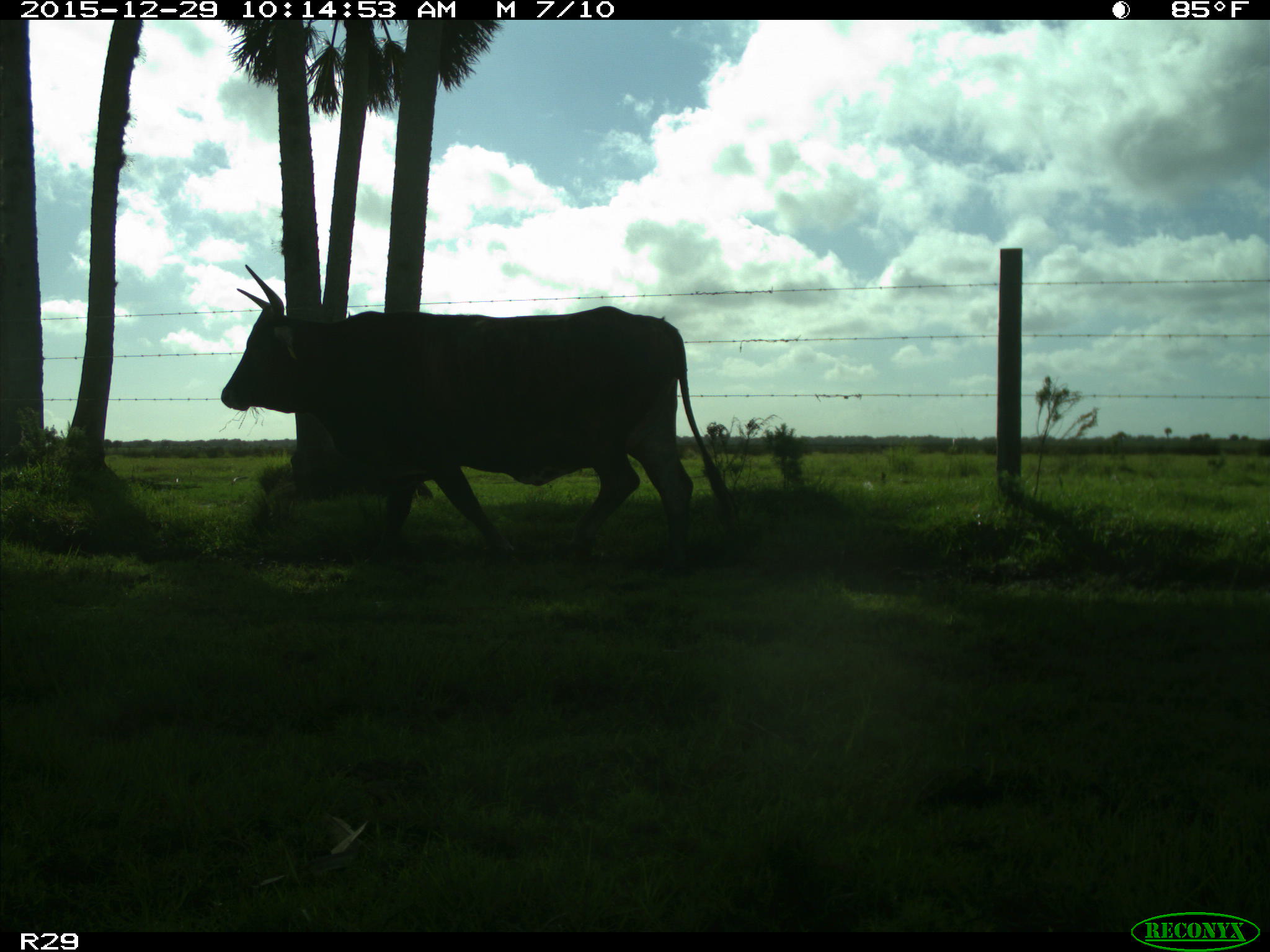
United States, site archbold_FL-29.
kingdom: Animalia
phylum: Chordata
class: Mammalia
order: Artiodactyla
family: Bovidae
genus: Bos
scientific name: Bos taurus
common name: domestic cow